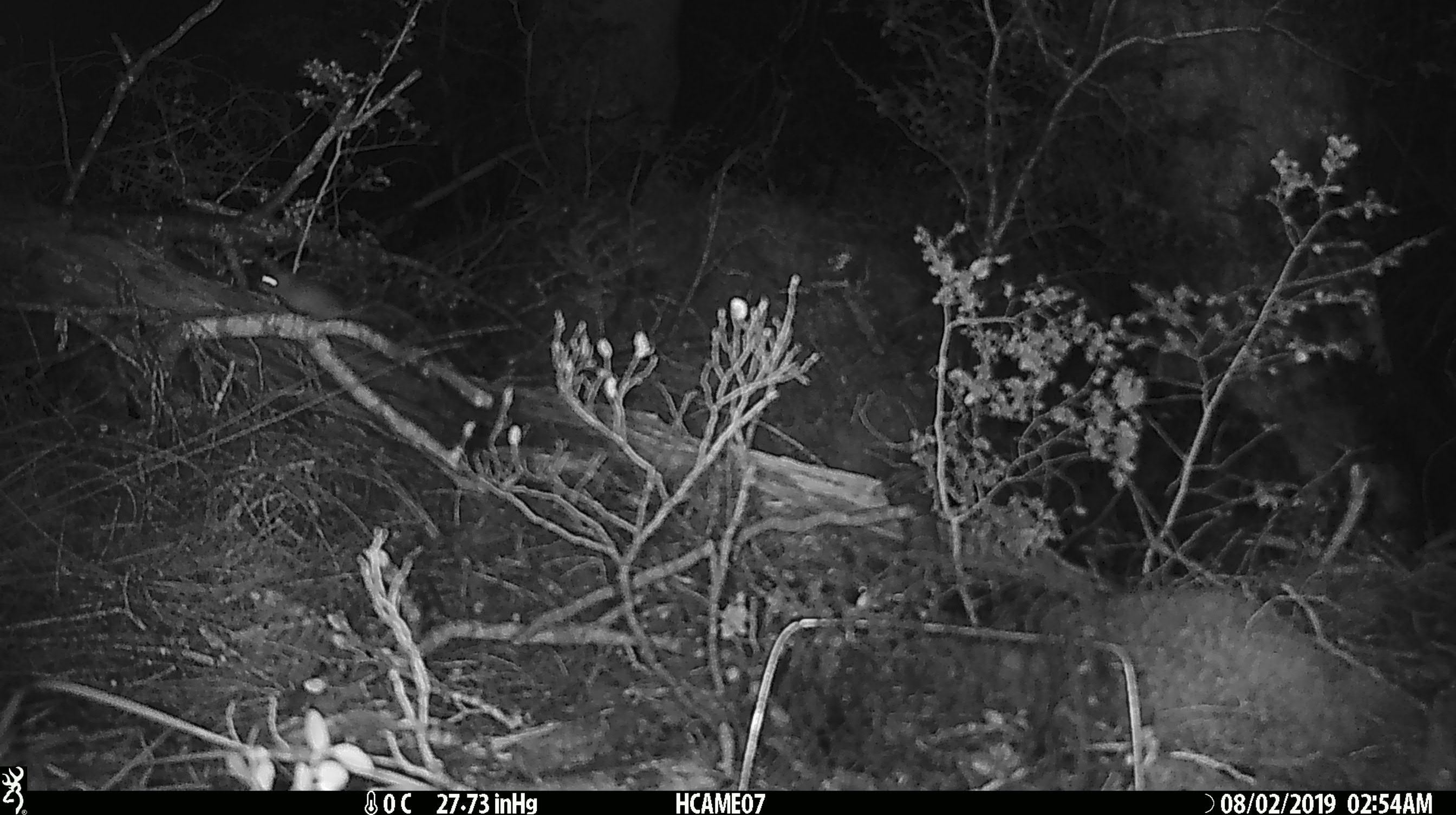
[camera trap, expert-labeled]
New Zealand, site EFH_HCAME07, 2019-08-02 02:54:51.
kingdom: Animalia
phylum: Chordata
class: Mammalia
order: Rodentia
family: Muridae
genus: Mus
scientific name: Mus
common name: mouse